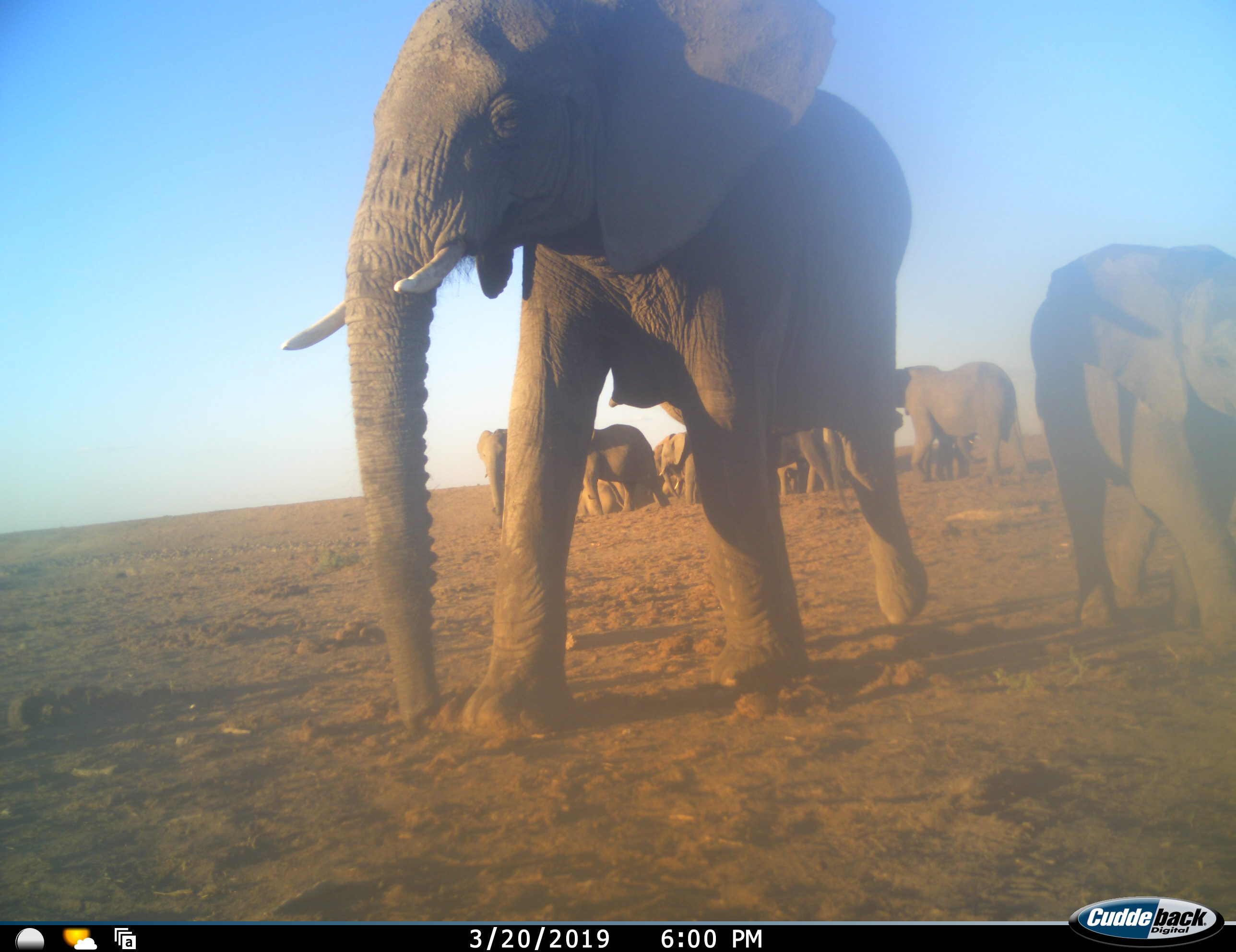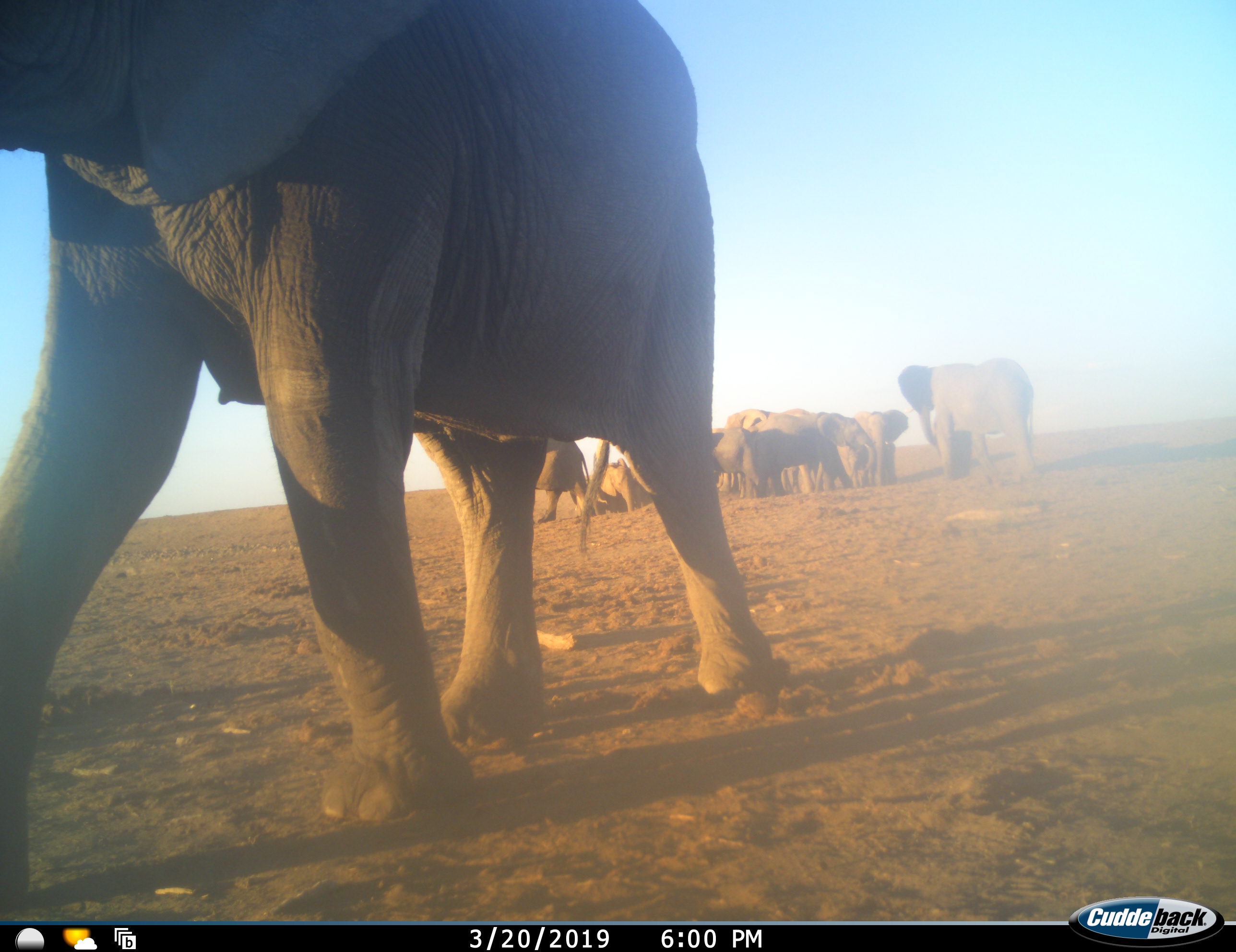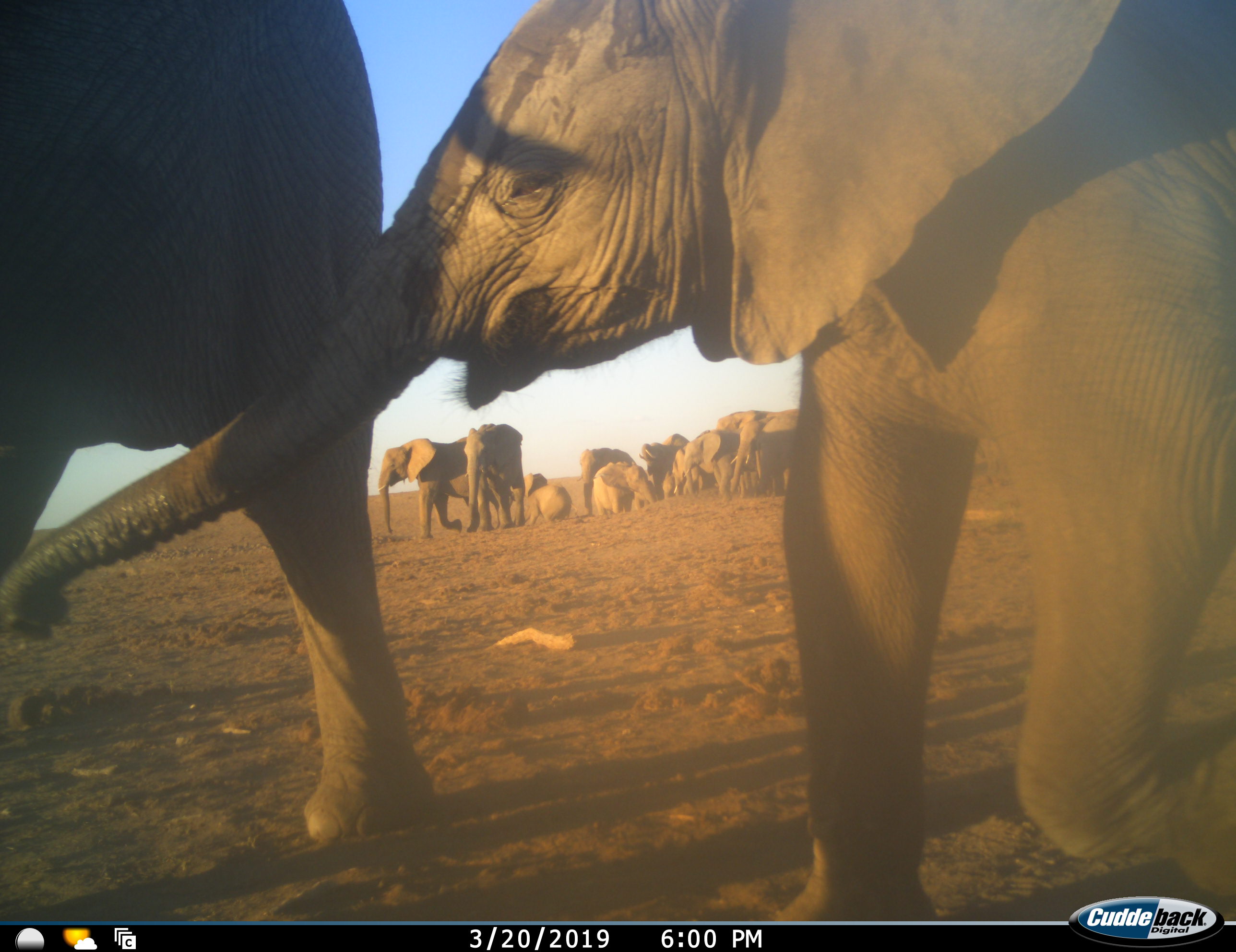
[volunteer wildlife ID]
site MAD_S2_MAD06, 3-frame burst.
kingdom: Animalia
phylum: Chordata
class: Mammalia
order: Proboscidea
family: Elephantidae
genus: Loxodonta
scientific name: Loxodonta africana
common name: african bush elephant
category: elephant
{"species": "elephant (african bush elephant) (Loxodonta africana)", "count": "11-50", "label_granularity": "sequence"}